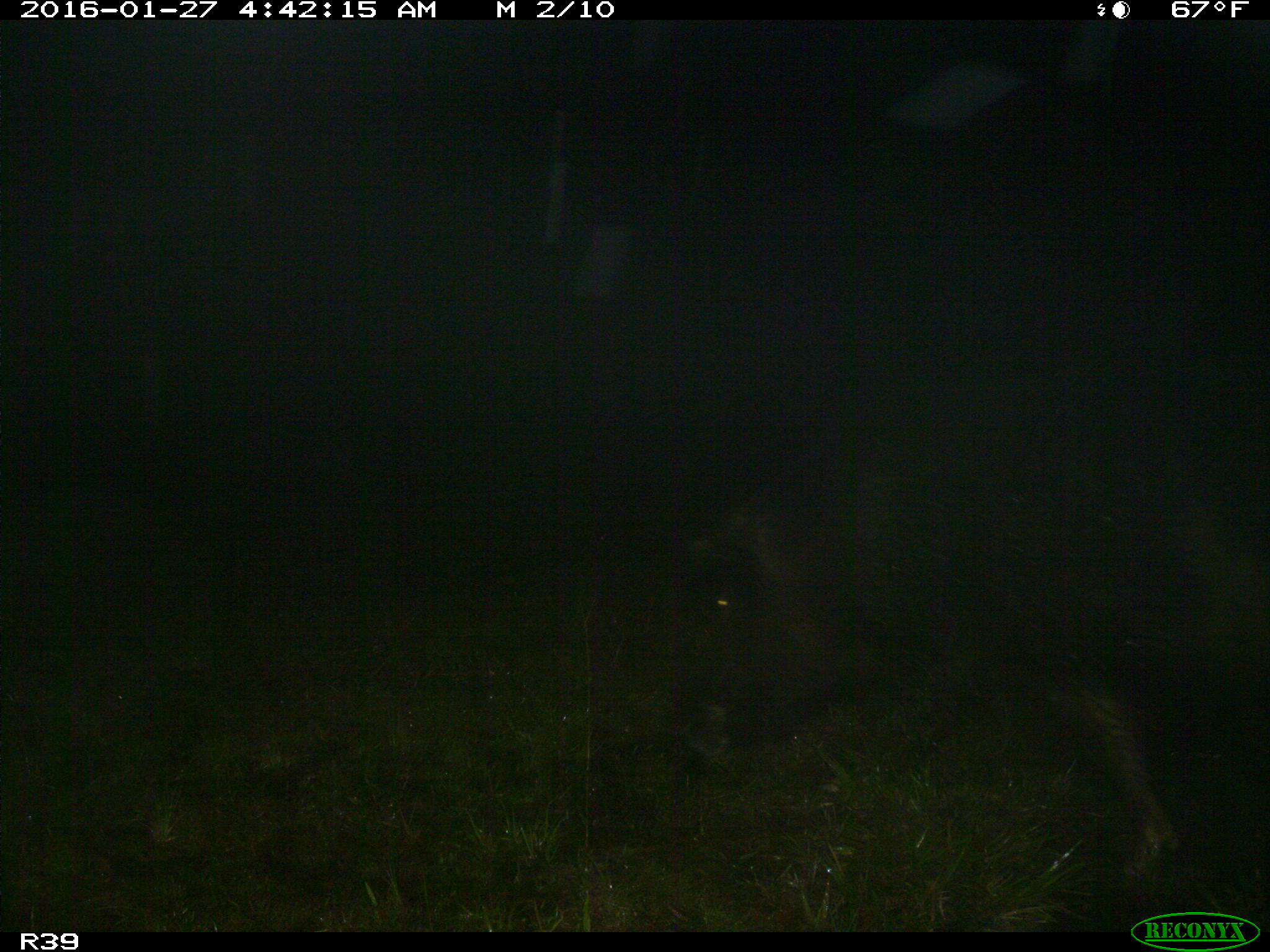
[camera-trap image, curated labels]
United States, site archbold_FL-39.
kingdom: Animalia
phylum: Chordata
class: Mammalia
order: Artiodactyla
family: Suidae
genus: Sus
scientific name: Sus scrofa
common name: wild boar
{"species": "Sus scrofa (wild boar)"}